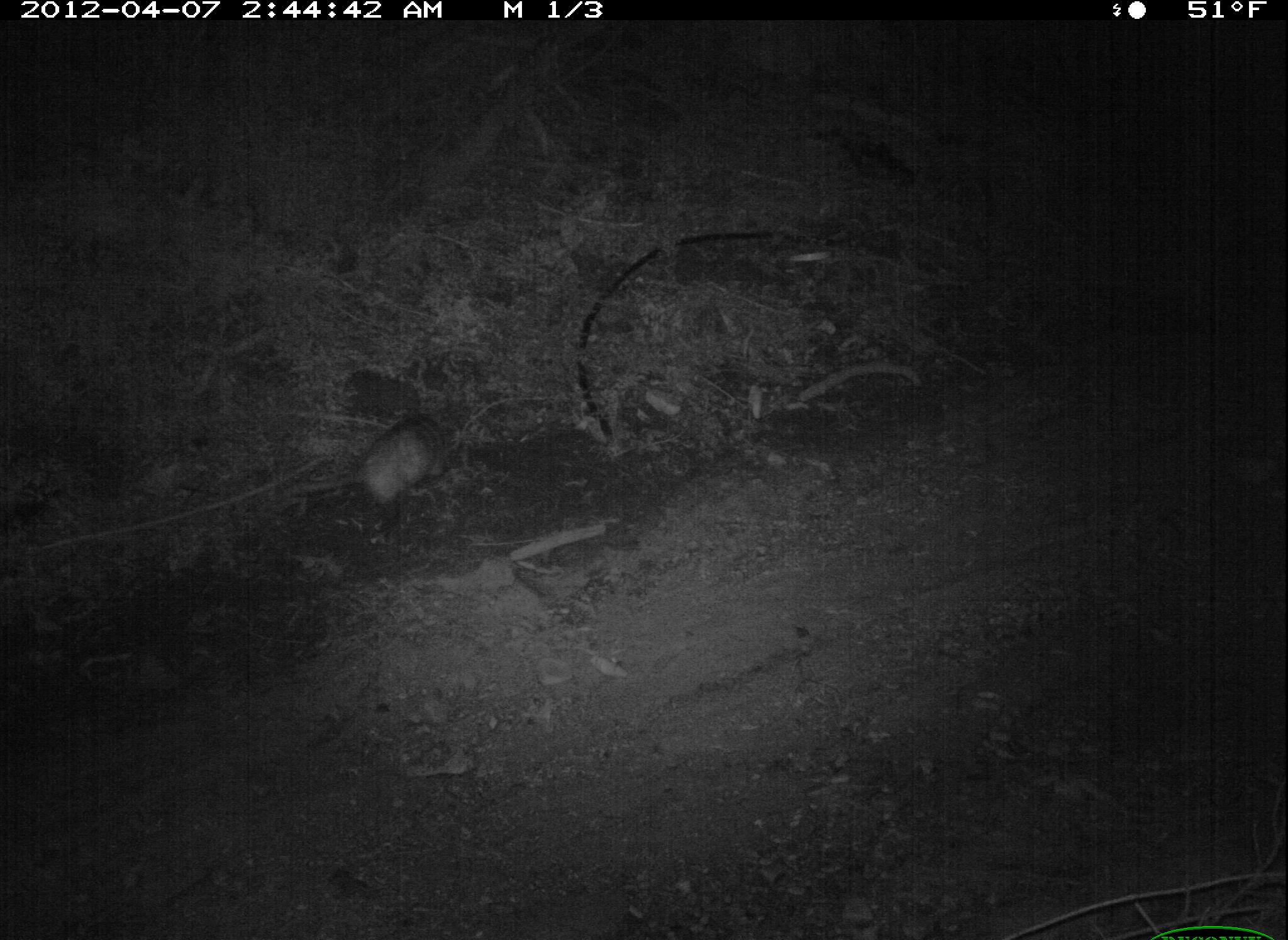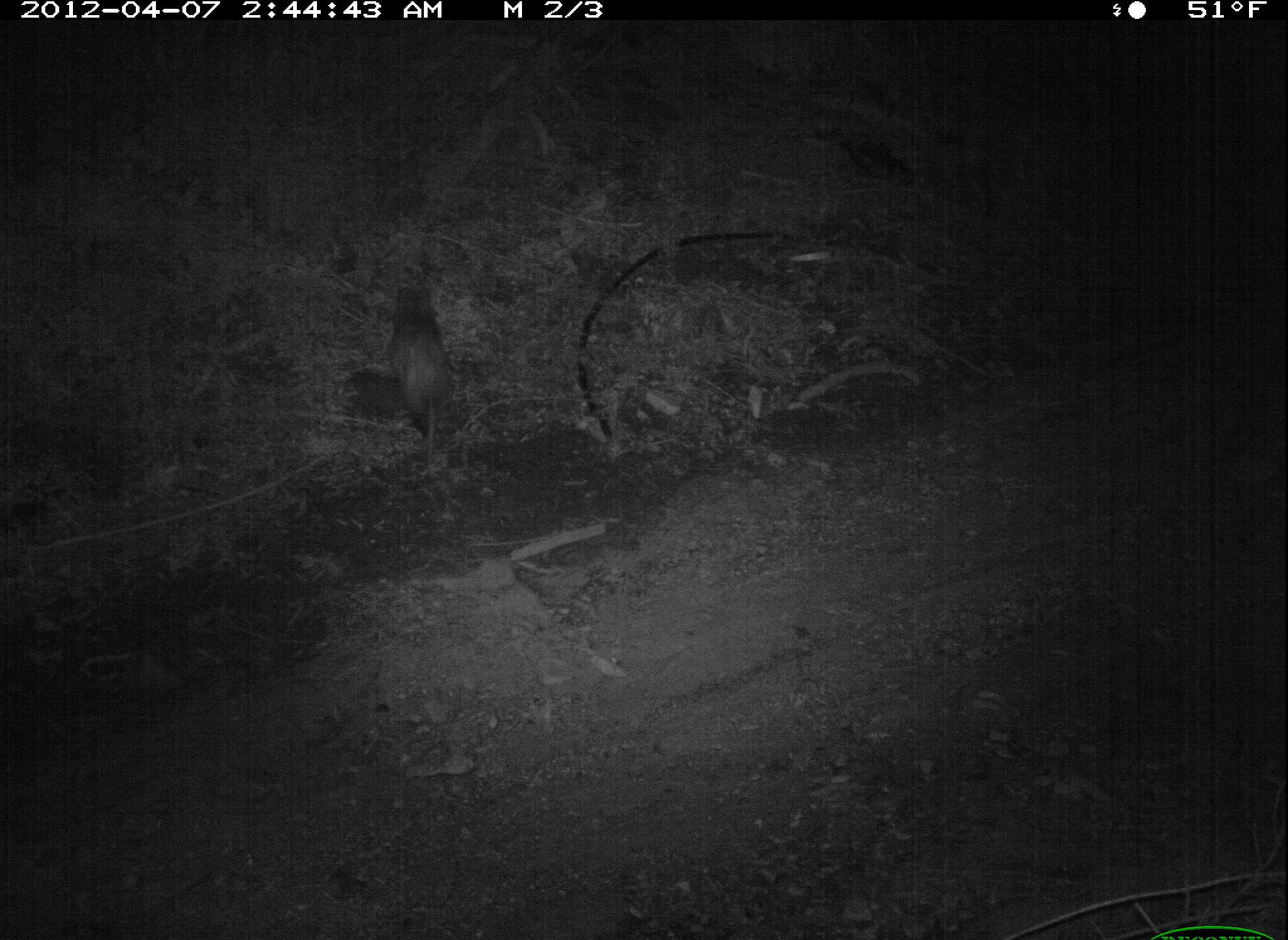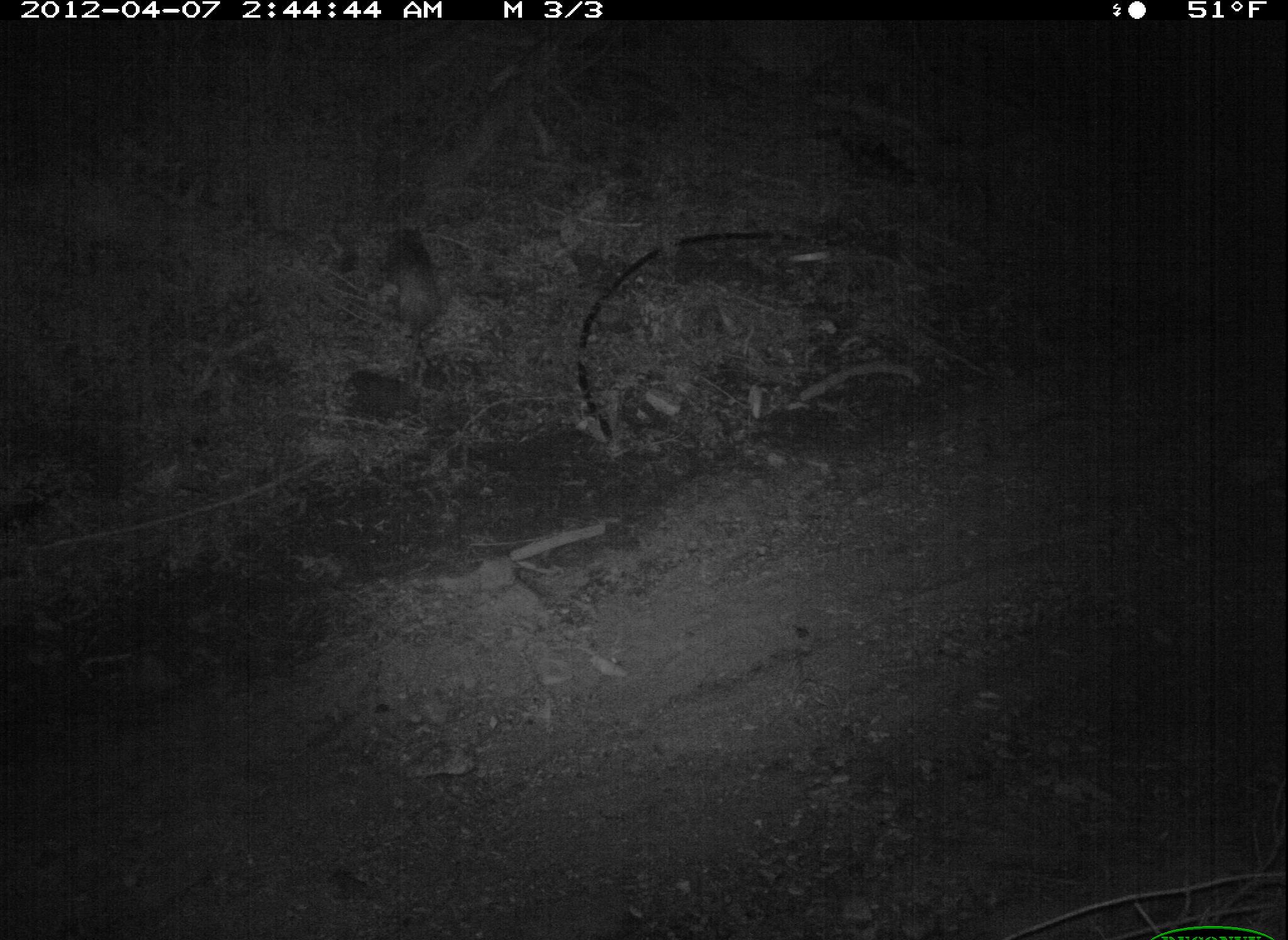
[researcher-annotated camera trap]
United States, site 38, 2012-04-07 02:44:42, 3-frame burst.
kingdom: Animalia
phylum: Chordata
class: Mammalia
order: Didelphimorphia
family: Didelphidae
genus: Didelphis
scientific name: Didelphis virginiana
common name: virginia opossum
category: opossum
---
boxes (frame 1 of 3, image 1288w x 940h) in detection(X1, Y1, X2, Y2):
opossum: detection(317, 412, 483, 511)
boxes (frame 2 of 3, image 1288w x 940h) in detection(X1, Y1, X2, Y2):
opossum: detection(357, 267, 480, 472)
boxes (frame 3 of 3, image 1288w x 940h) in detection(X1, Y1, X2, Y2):
opossum: detection(372, 216, 462, 354)